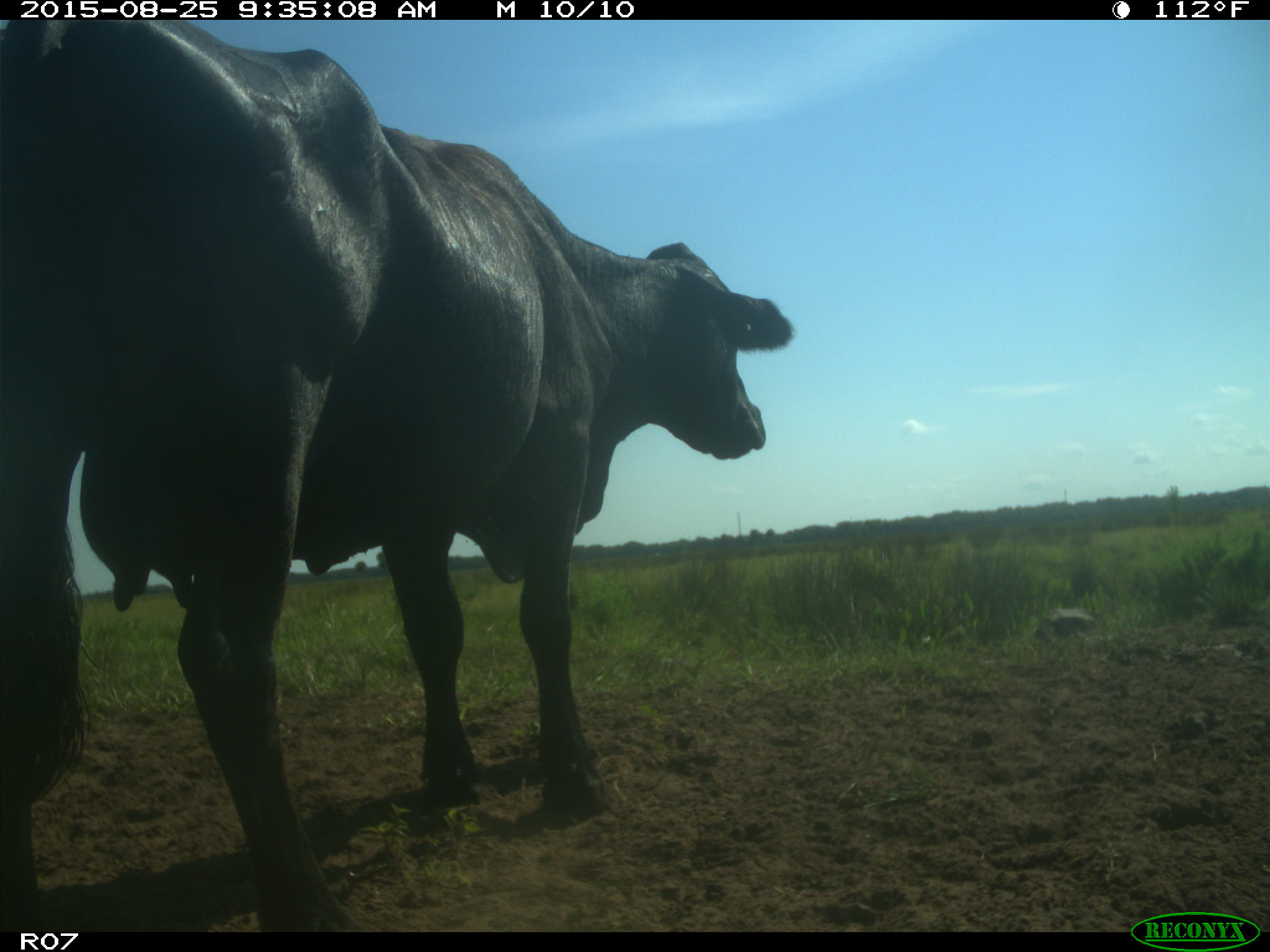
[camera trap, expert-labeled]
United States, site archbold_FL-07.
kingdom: Animalia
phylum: Chordata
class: Mammalia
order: Artiodactyla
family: Bovidae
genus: Bos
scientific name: Bos taurus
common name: domestic cow